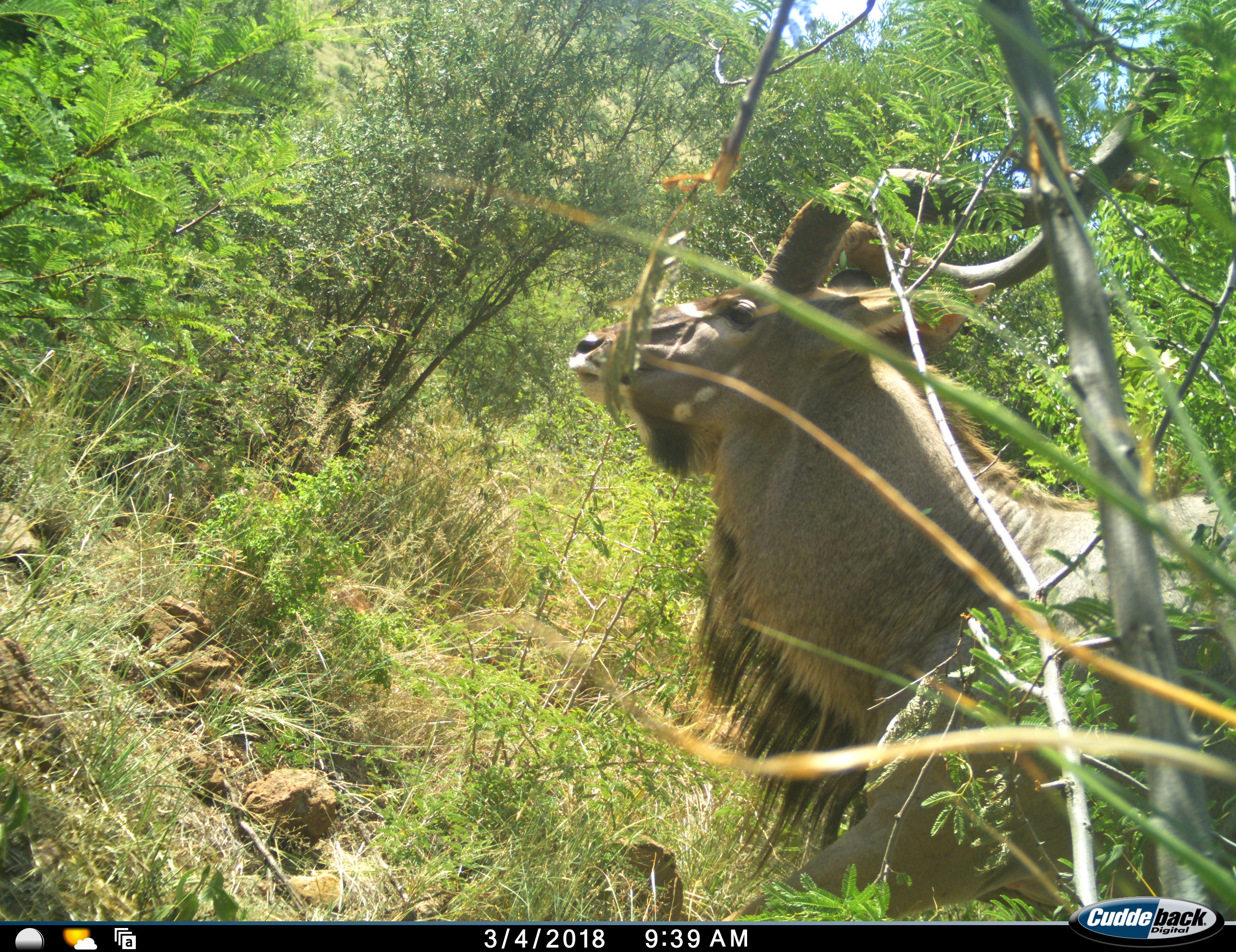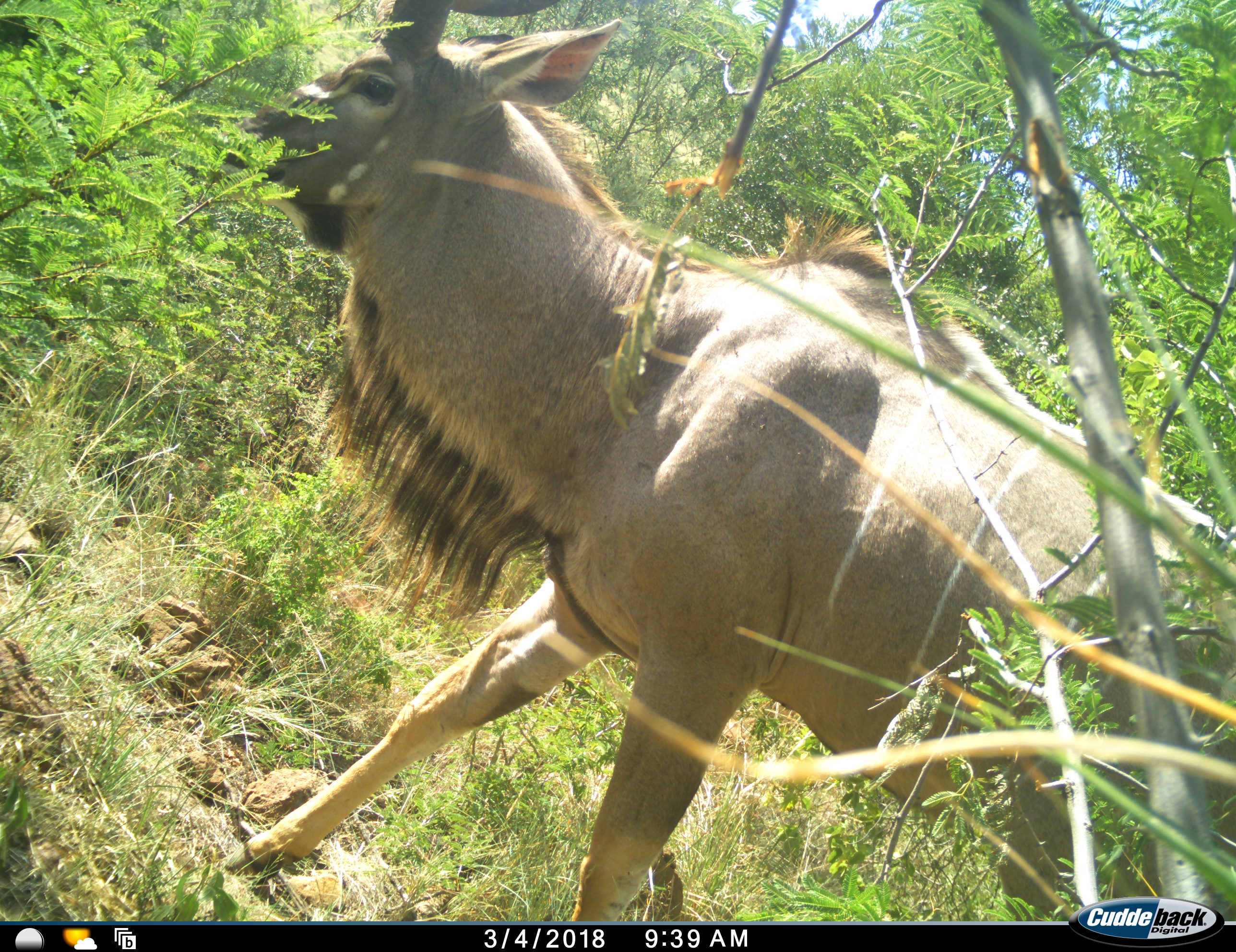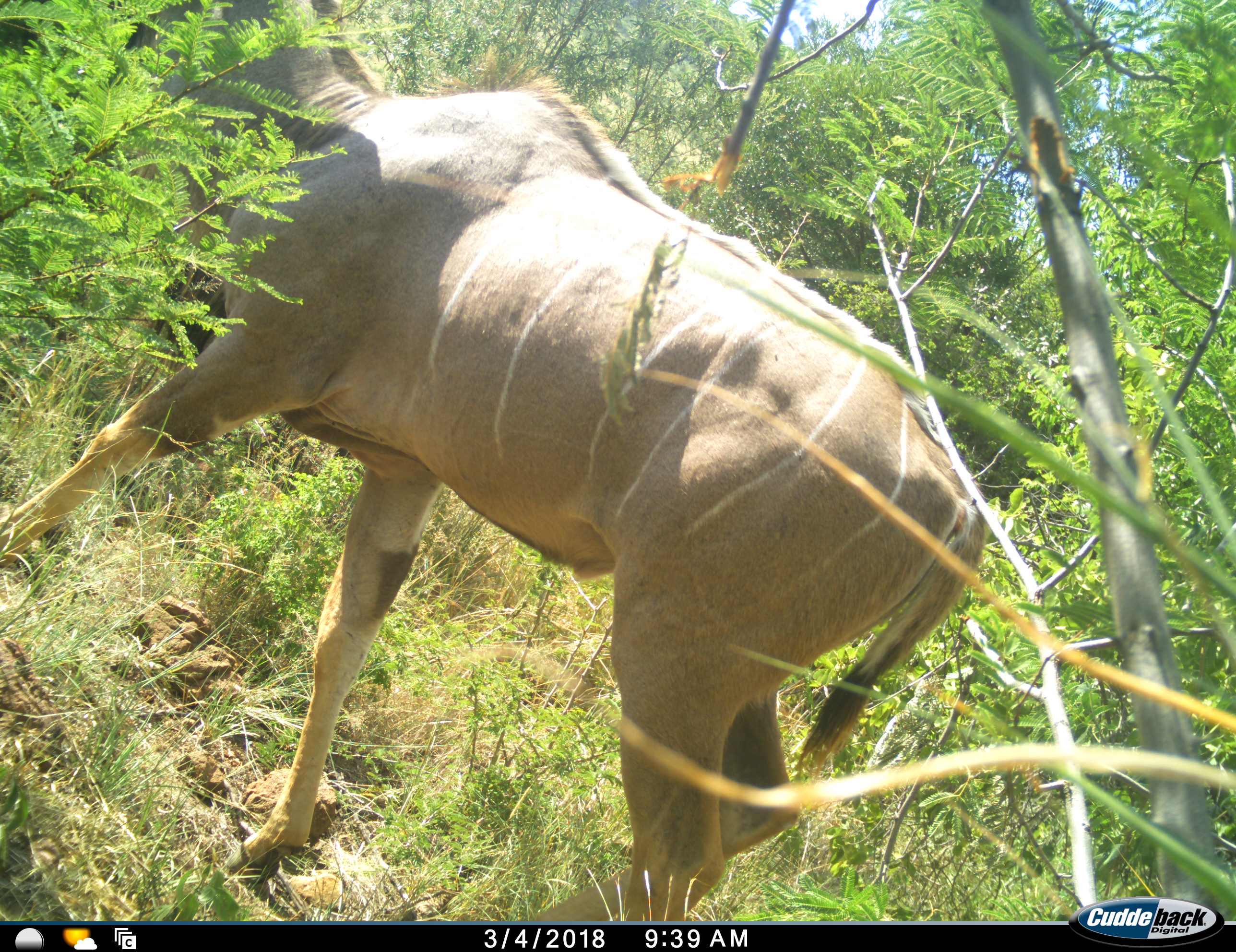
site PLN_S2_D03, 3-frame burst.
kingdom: Animalia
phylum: Chordata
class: Mammalia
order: Artiodactyla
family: Bovidae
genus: Tragelaphus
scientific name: Tragelaphus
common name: kudu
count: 1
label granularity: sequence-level